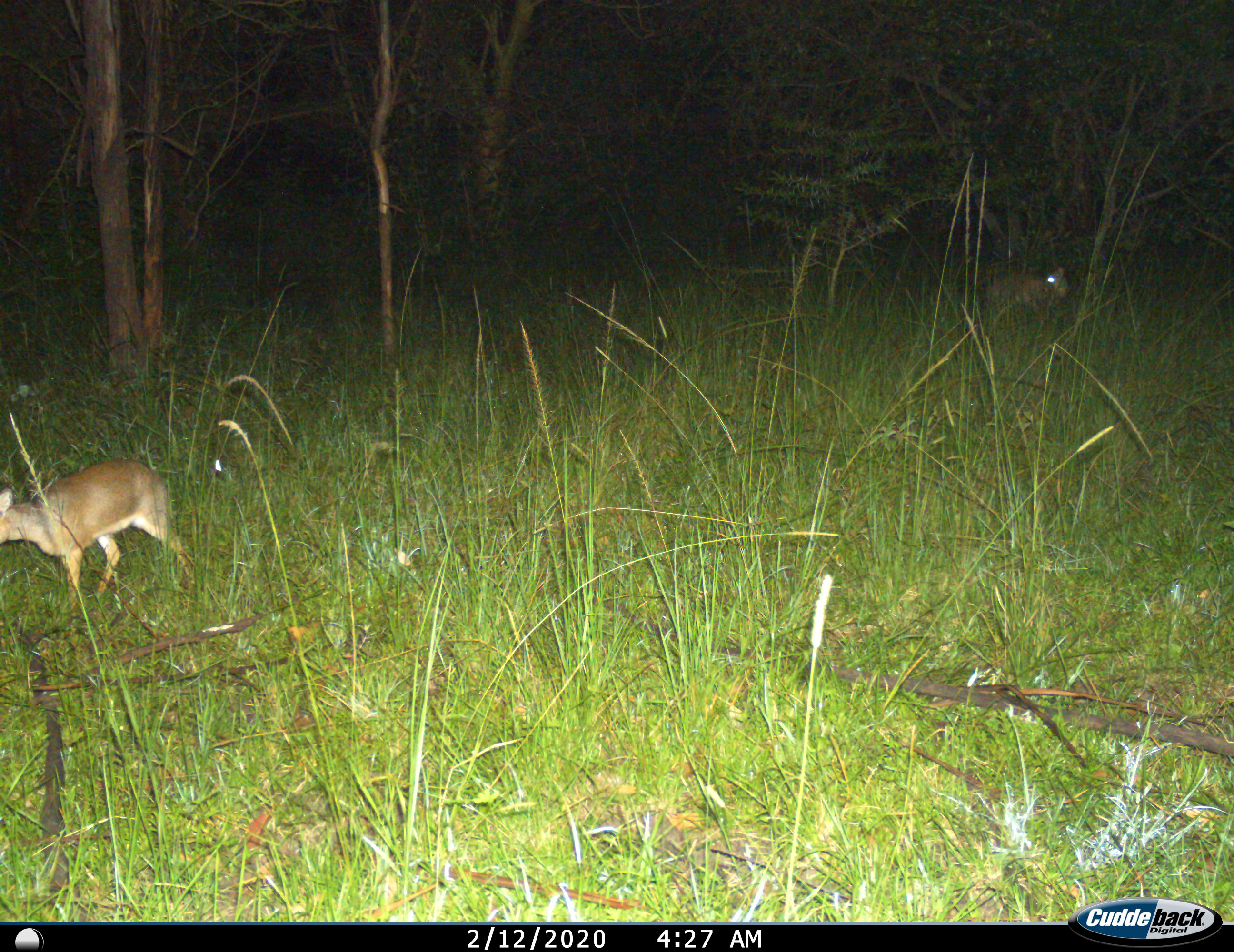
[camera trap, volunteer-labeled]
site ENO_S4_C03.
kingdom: Animalia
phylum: Chordata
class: Mammalia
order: Artiodactyla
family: Bovidae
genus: Madoqua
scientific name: Madoqua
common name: dik-dik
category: dikdik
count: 2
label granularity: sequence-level